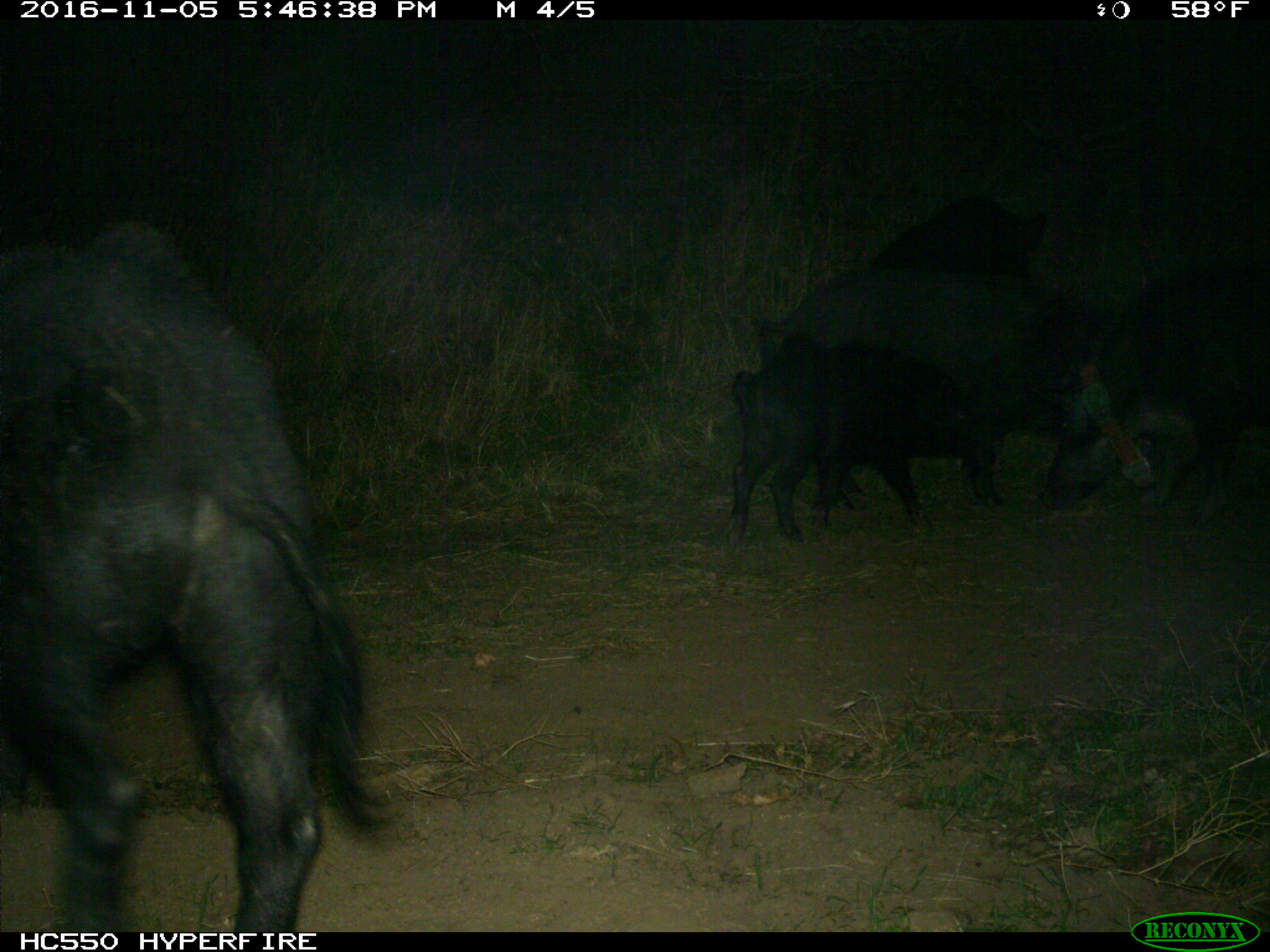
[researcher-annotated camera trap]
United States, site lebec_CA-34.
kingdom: Animalia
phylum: Chordata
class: Mammalia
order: Artiodactyla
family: Suidae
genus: Sus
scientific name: Sus scrofa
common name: wild boar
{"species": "Sus scrofa (wild boar)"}